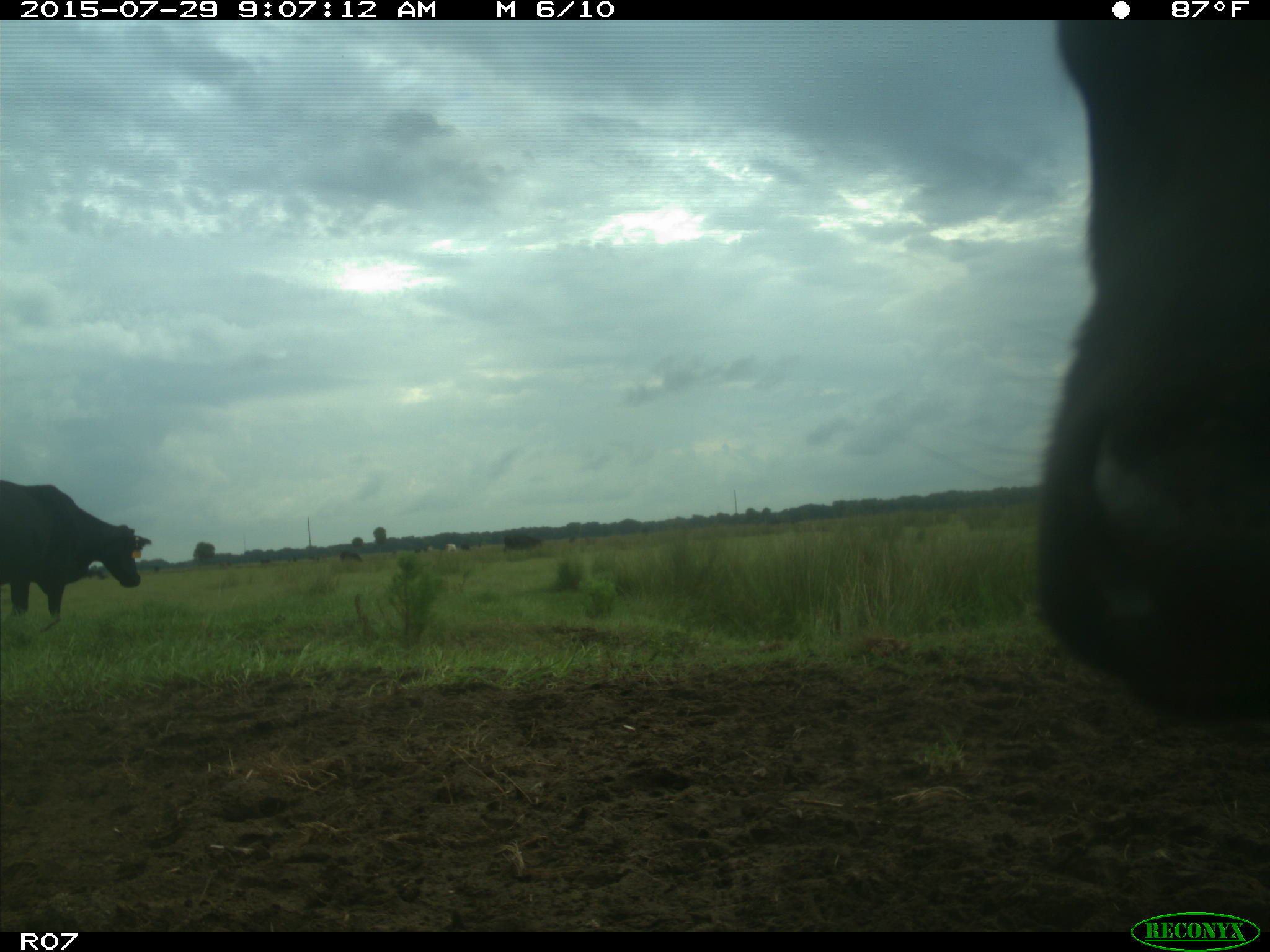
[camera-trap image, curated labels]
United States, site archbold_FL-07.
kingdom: Animalia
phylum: Chordata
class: Mammalia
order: Artiodactyla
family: Bovidae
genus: Bos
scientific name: Bos taurus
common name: domestic cow